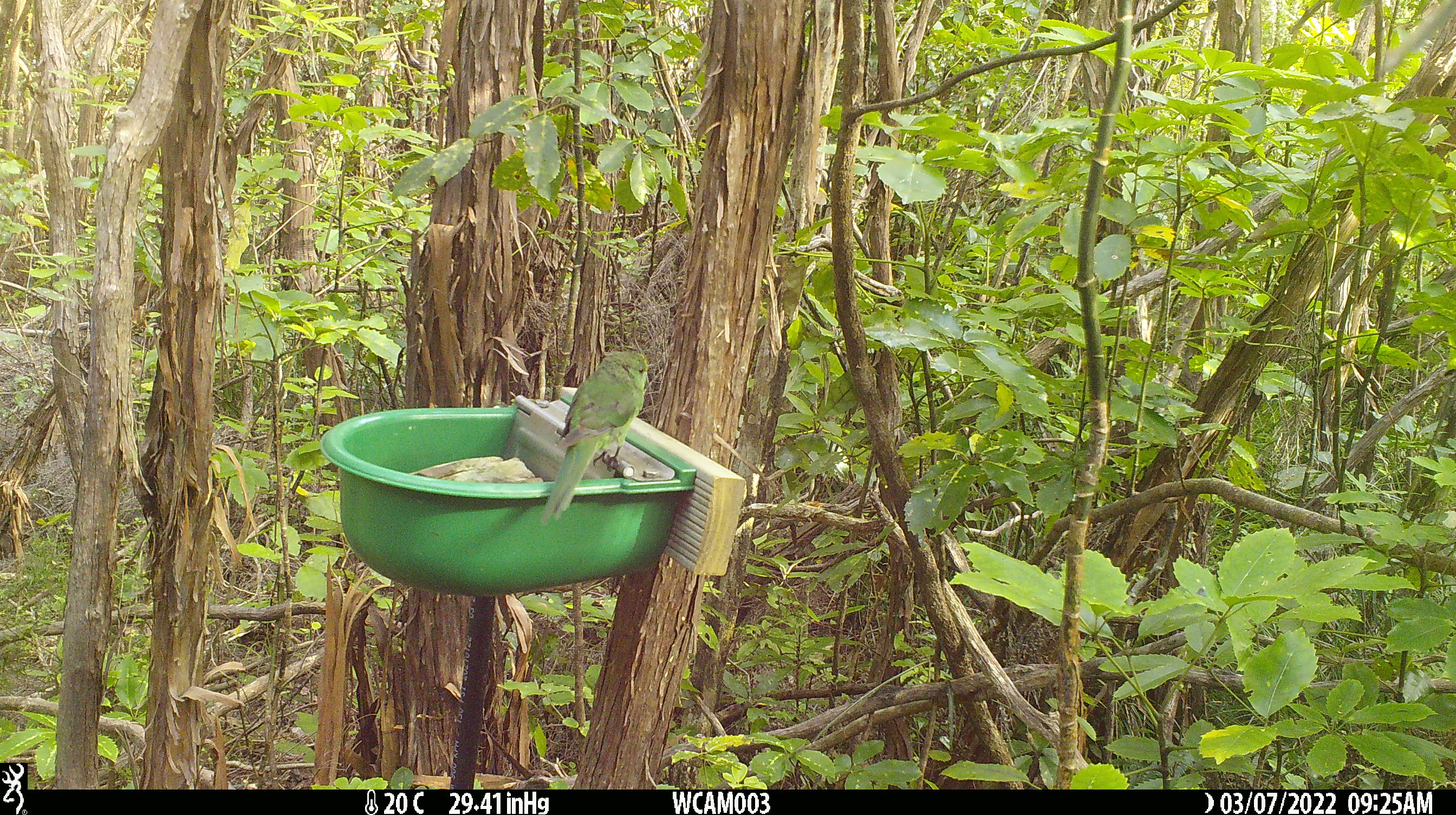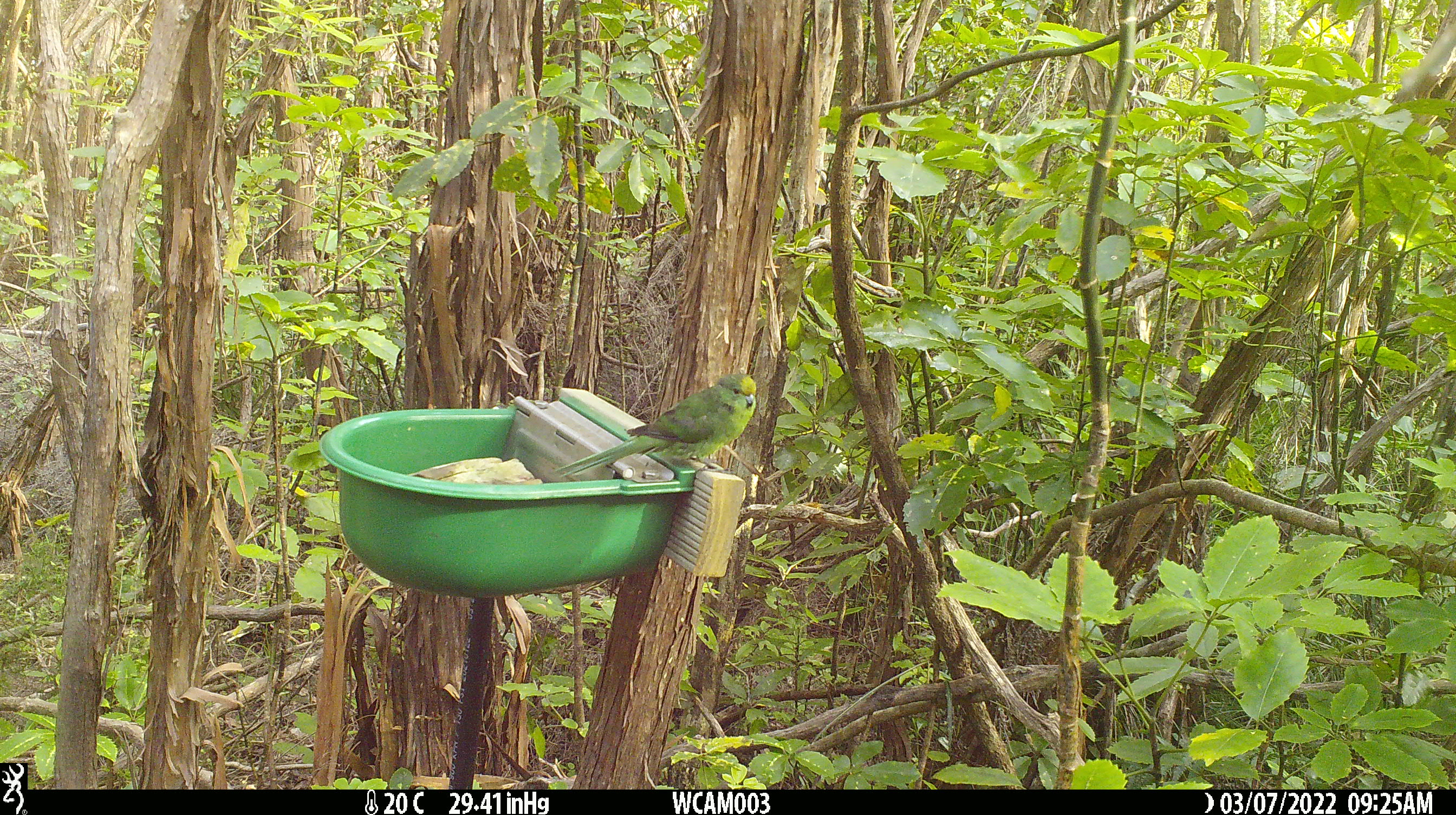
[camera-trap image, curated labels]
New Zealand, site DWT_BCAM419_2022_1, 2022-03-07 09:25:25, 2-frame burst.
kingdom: Animalia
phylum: Chordata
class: Aves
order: Psittaciformes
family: Psittaculidae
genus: Cyanoramphus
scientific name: Cyanoramphus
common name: parakeet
Parakeet (Cyanoramphus).